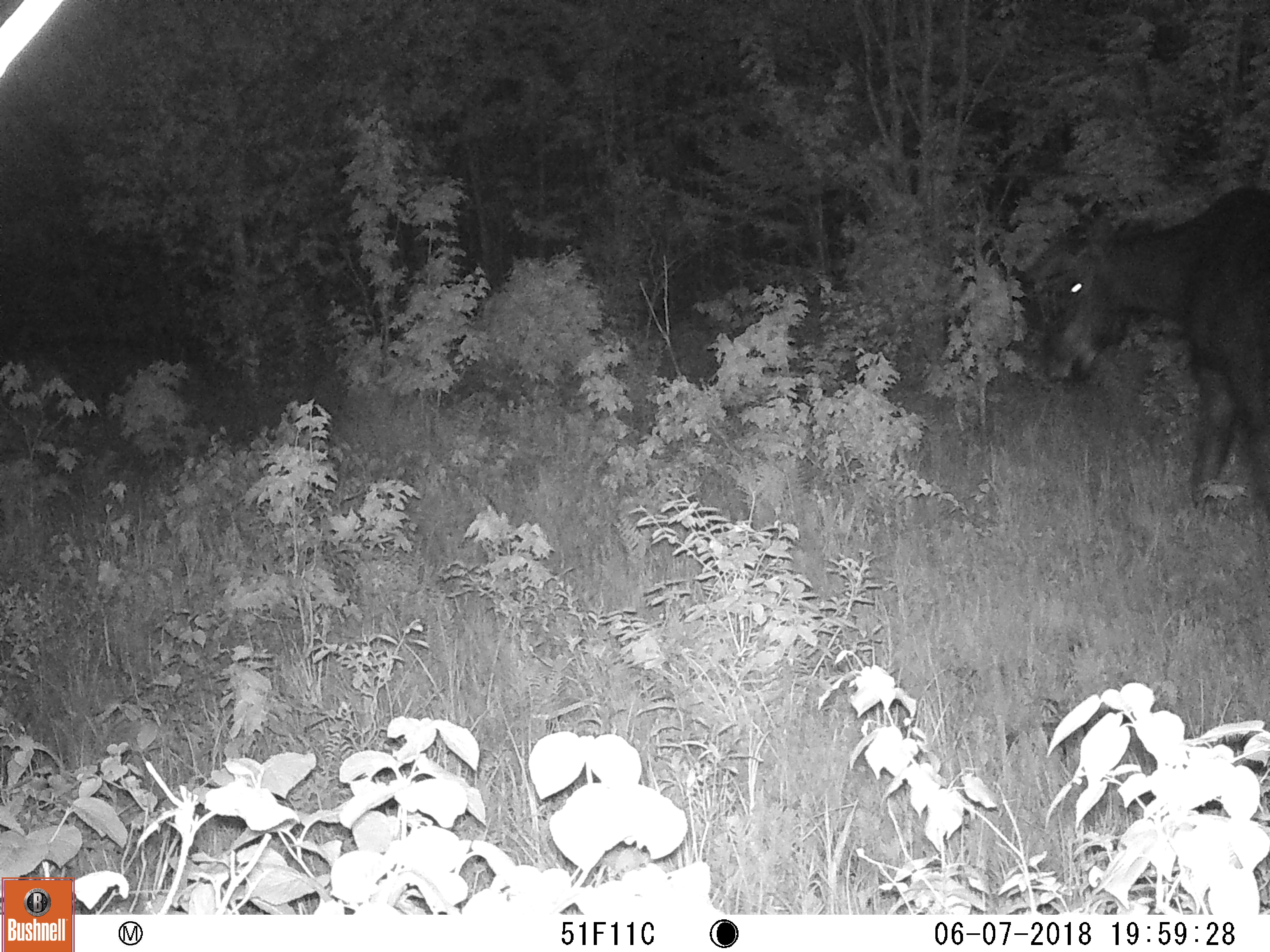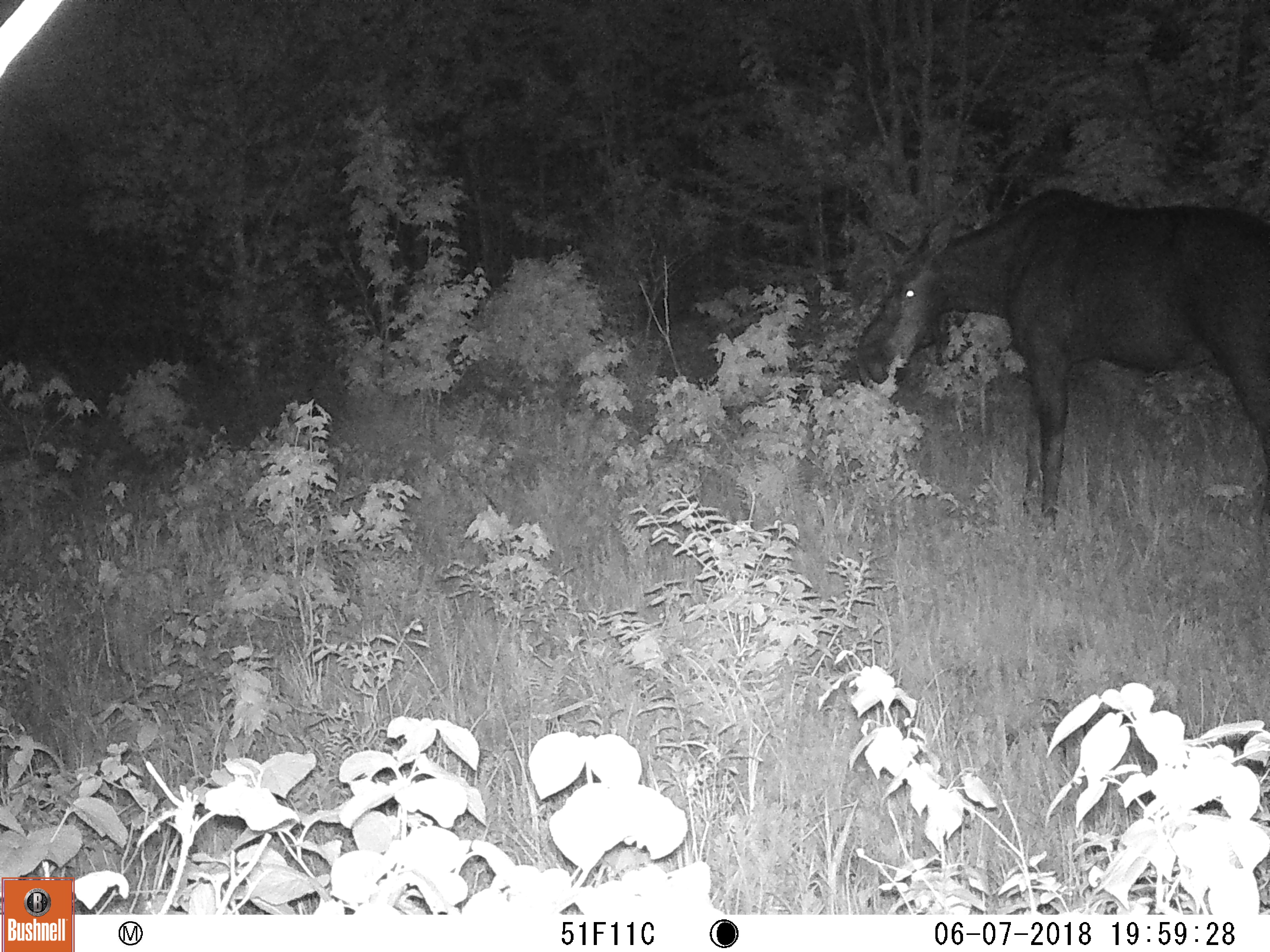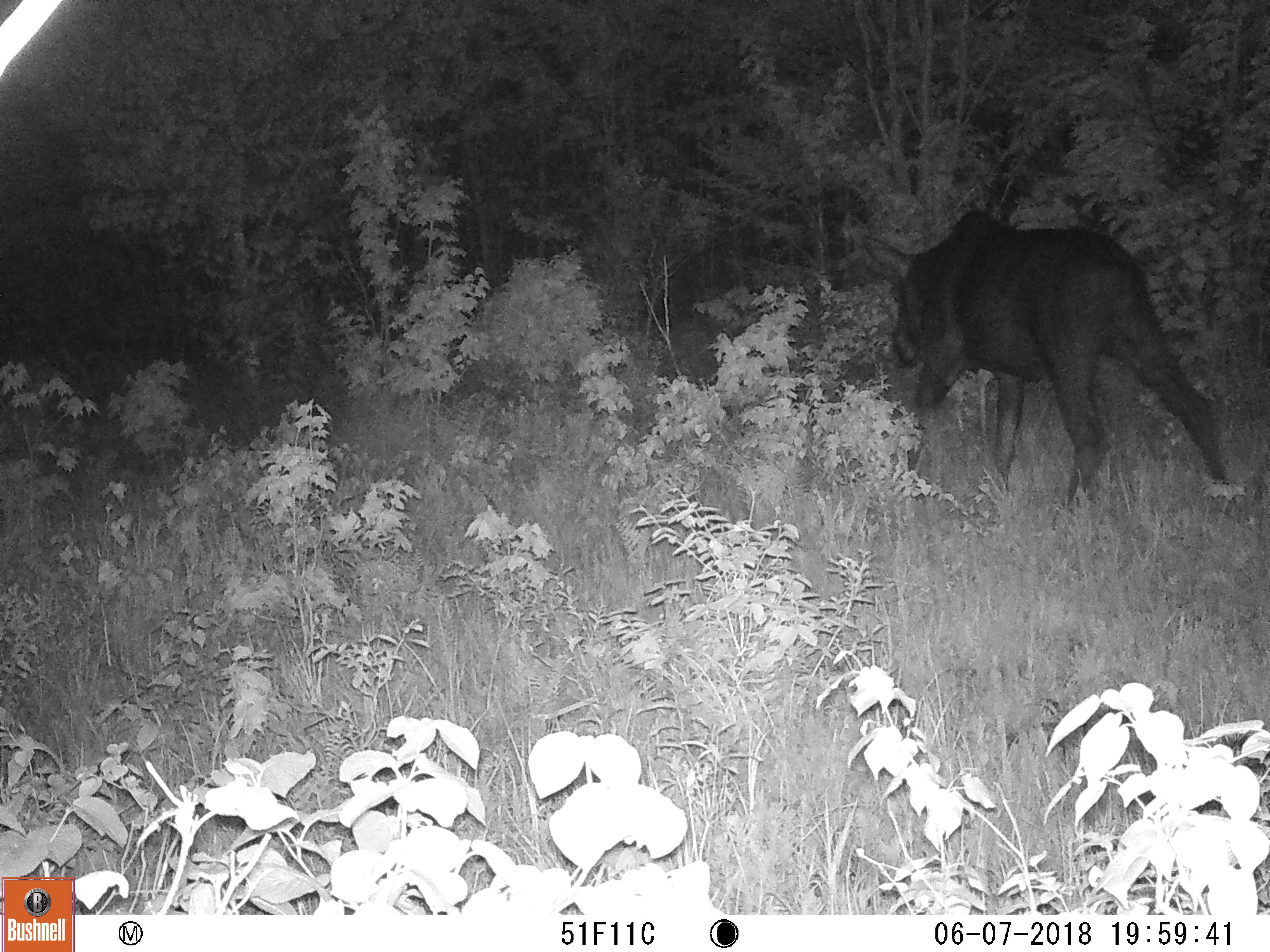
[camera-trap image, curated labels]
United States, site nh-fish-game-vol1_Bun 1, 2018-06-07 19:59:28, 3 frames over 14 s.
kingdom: Animalia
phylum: Chordata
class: Mammalia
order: Artiodactyla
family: Cervidae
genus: Alces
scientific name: Alces alces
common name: moose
Moose (Alces alces).